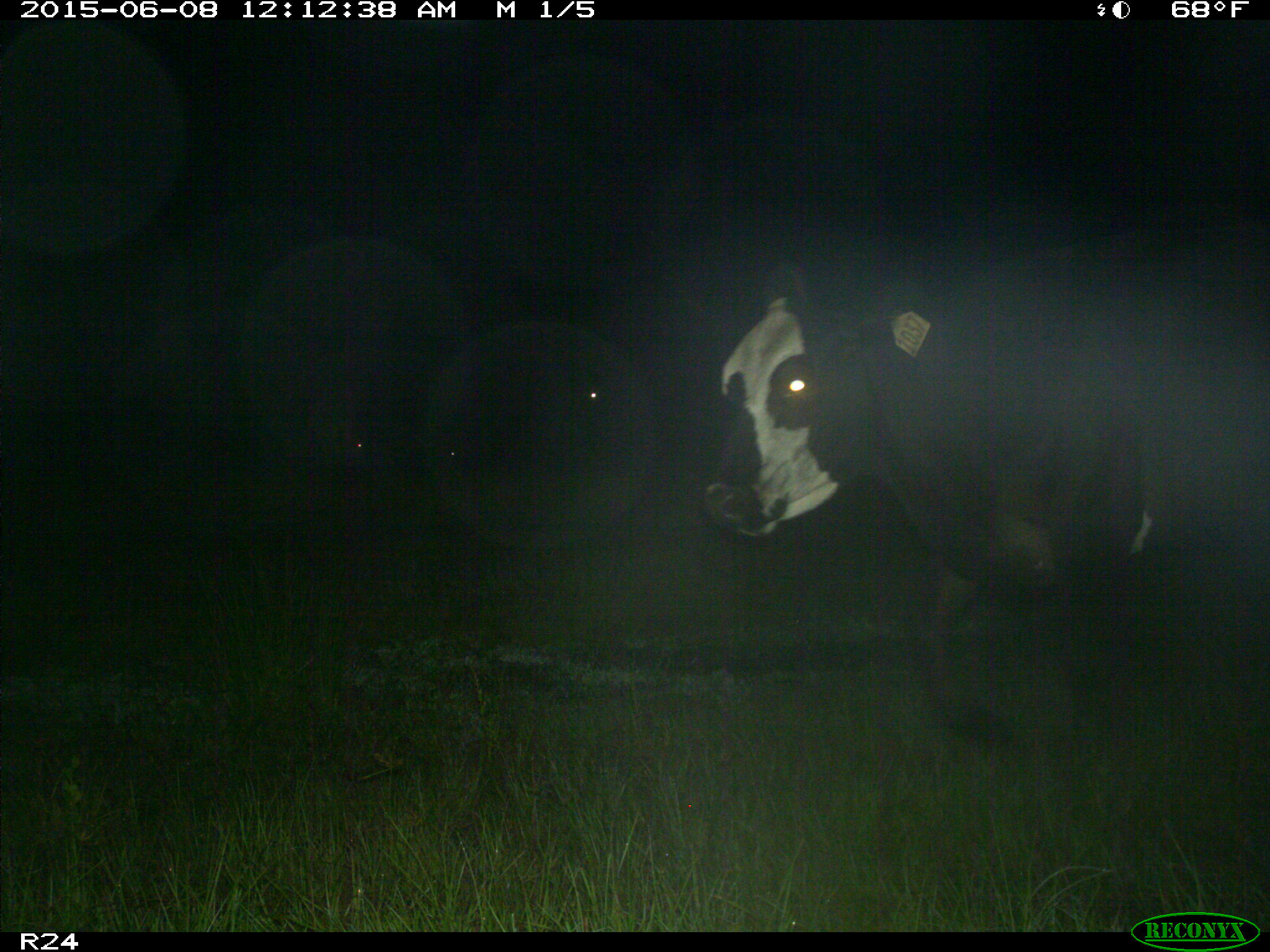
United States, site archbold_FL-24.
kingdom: Animalia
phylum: Chordata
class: Mammalia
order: Artiodactyla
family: Cervidae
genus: Odocoileus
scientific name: Odocoileus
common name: deer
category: unidentified deer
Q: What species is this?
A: Unidentified deer (deer) (Odocoileus).